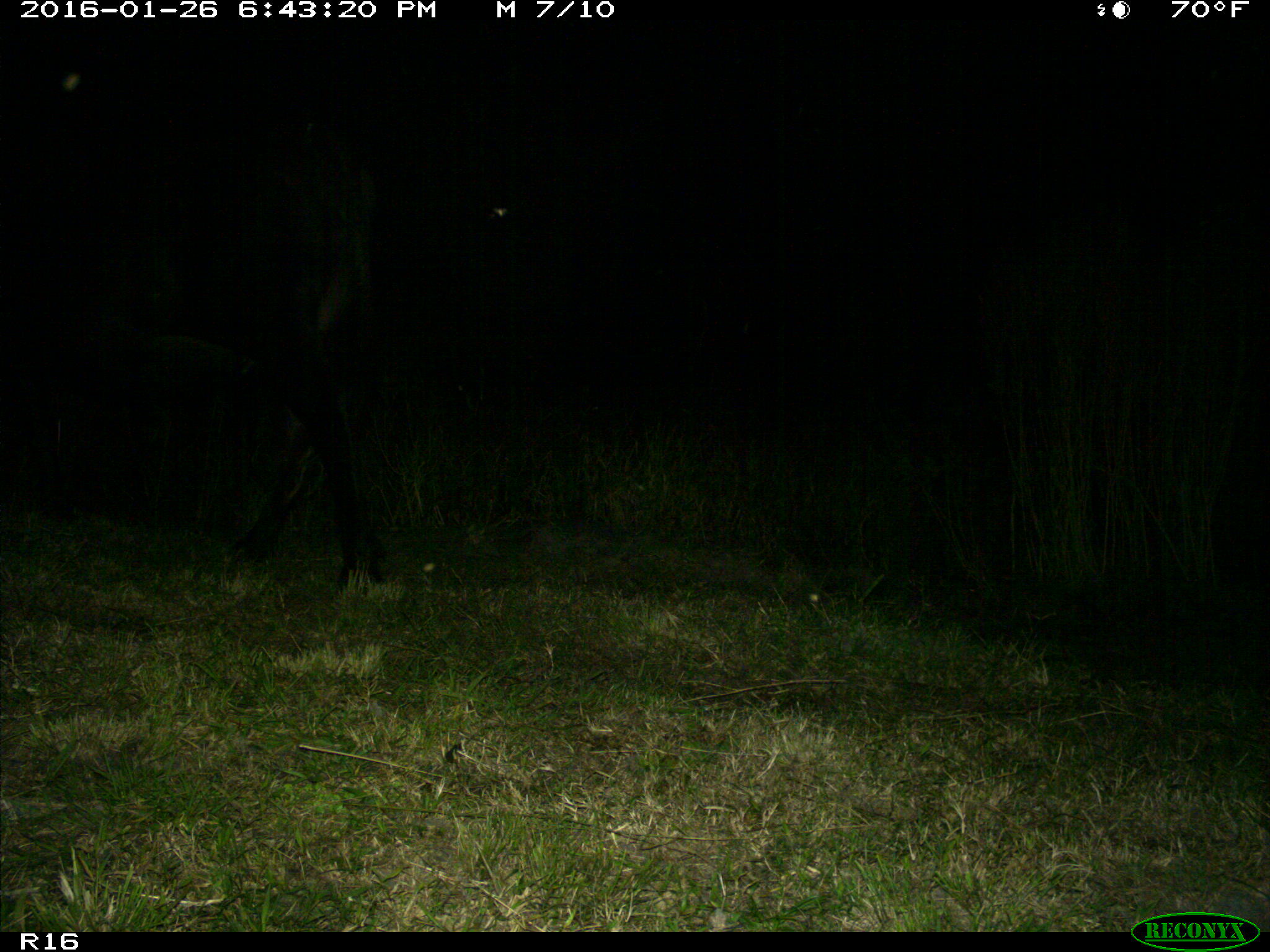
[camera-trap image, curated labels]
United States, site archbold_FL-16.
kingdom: Animalia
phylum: Chordata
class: Mammalia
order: Artiodactyla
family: Bovidae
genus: Bos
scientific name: Bos taurus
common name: domestic cow